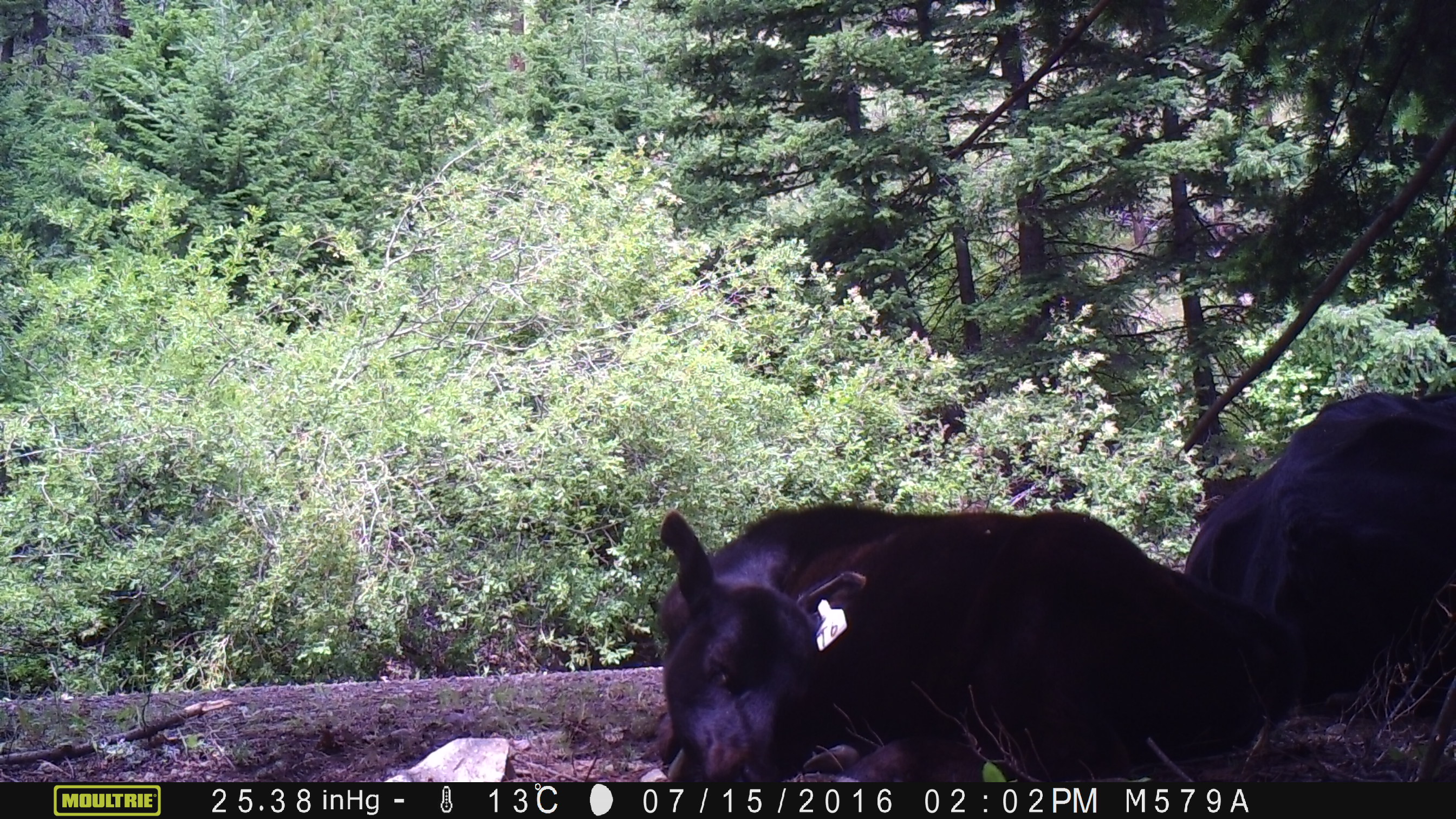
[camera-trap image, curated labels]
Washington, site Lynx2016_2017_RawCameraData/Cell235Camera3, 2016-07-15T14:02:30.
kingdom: Animalia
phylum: Chordata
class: Mammalia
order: Artiodactyla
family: Bovidae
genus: Bos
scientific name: Bos taurus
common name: domestic cattle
Domestic cattle (Bos taurus). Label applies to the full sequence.